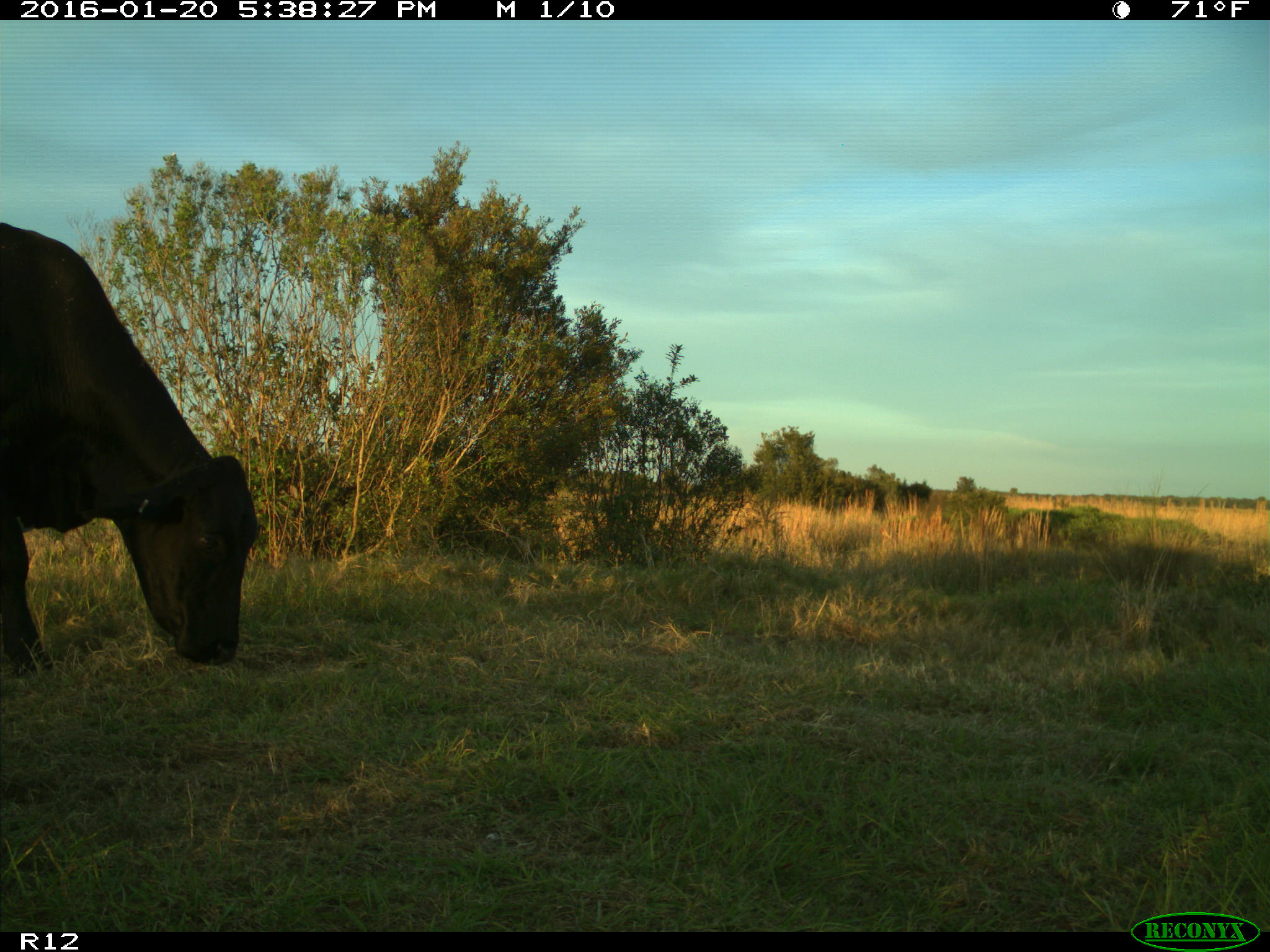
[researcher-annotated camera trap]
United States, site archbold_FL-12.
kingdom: Animalia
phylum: Chordata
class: Mammalia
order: Artiodactyla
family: Bovidae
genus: Bos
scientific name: Bos taurus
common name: domestic cow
Bos taurus (domestic cow).